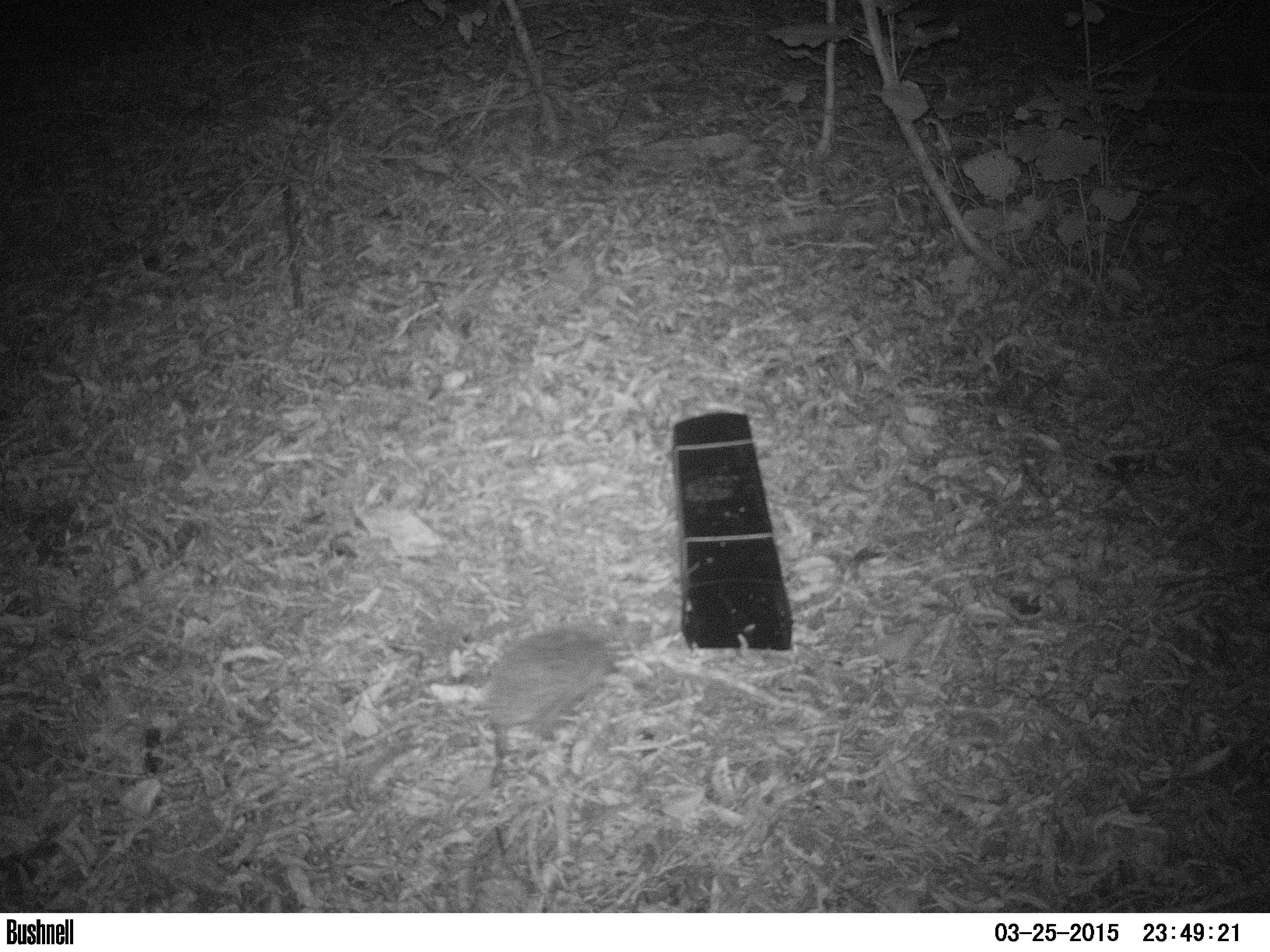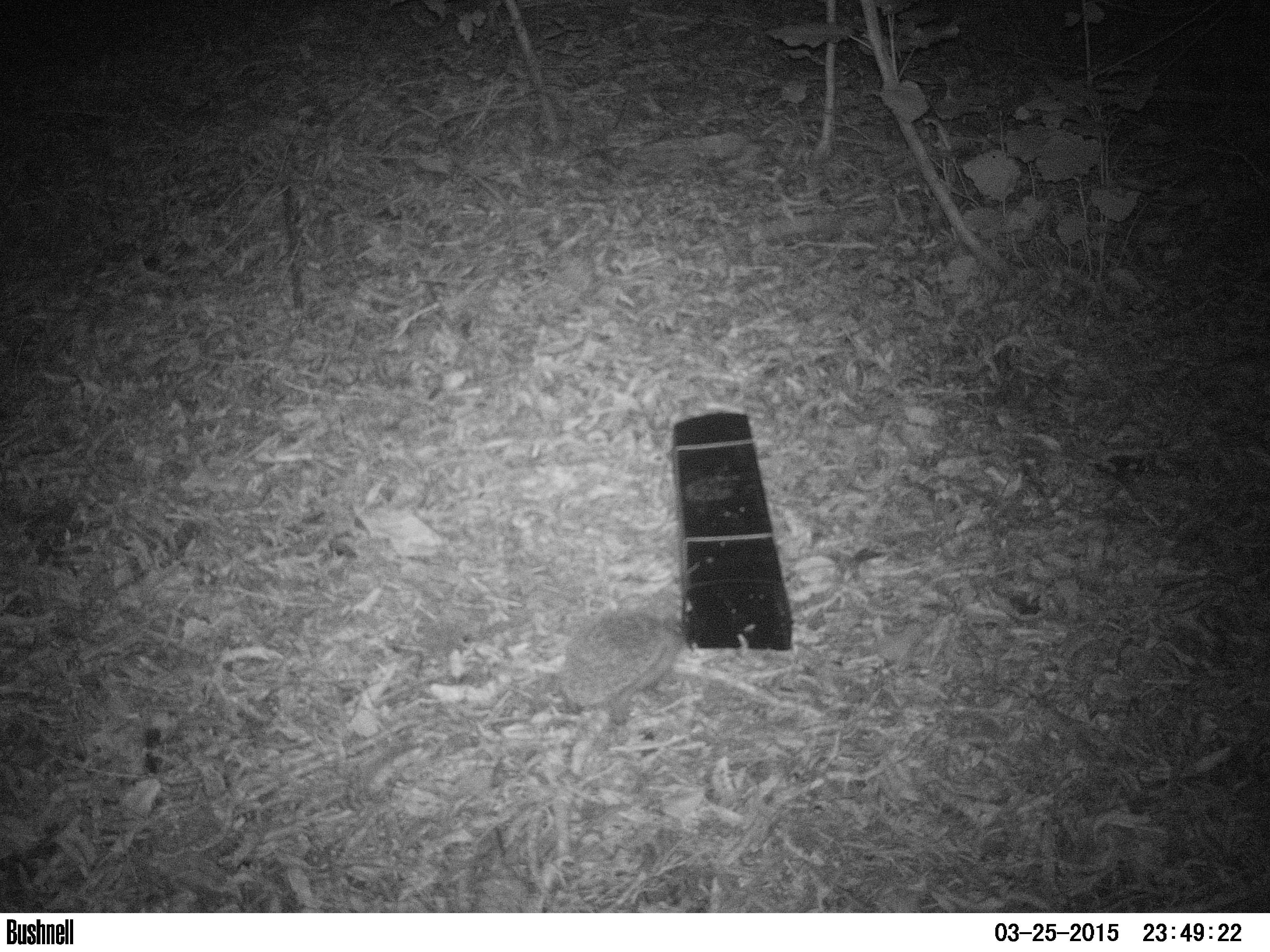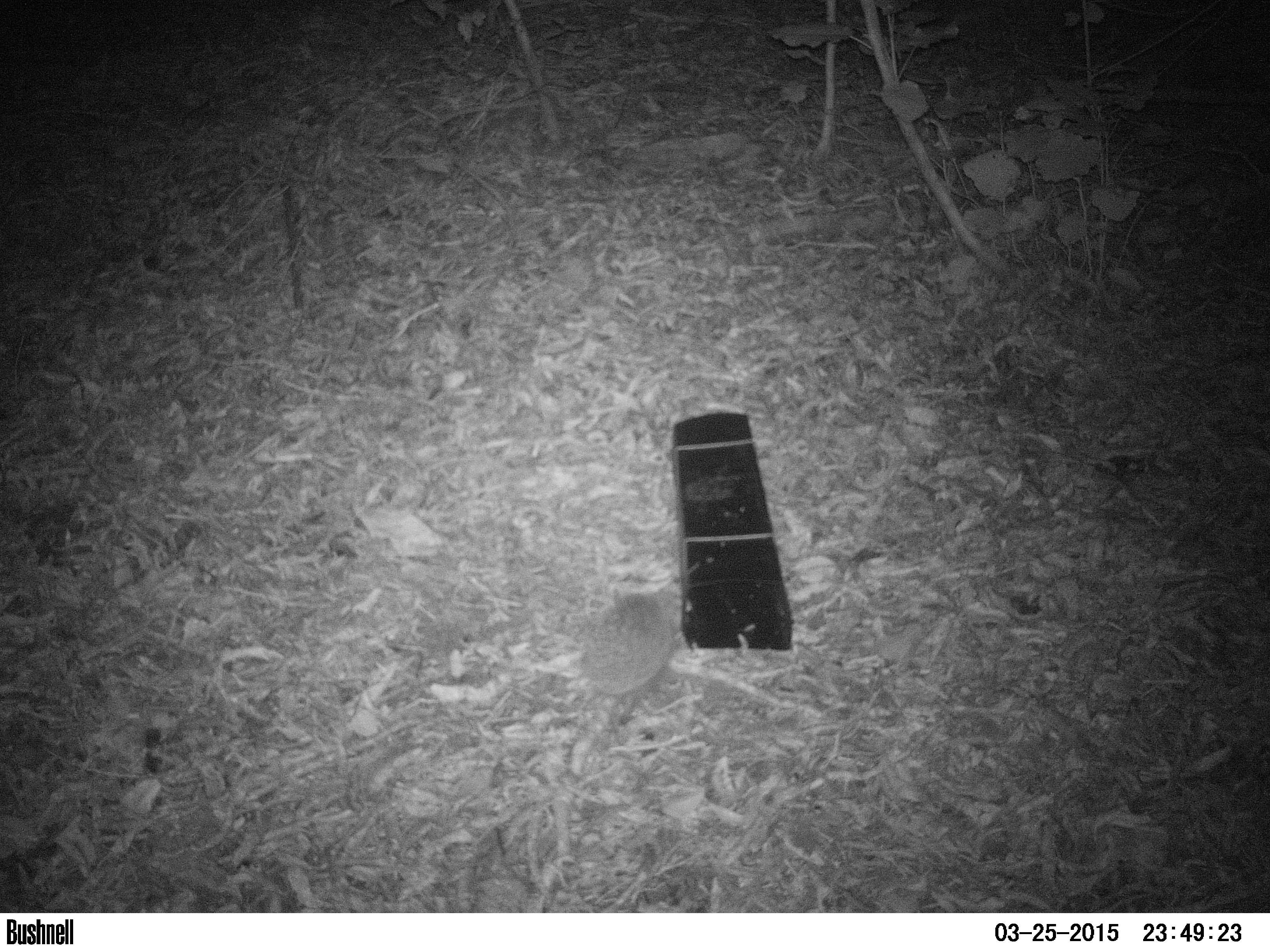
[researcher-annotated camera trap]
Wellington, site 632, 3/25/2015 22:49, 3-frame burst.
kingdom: Animalia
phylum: Chordata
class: Mammalia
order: Eulipotyphla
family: Erinaceidae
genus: Erinaceus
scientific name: Erinaceus europaeus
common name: hedgehog